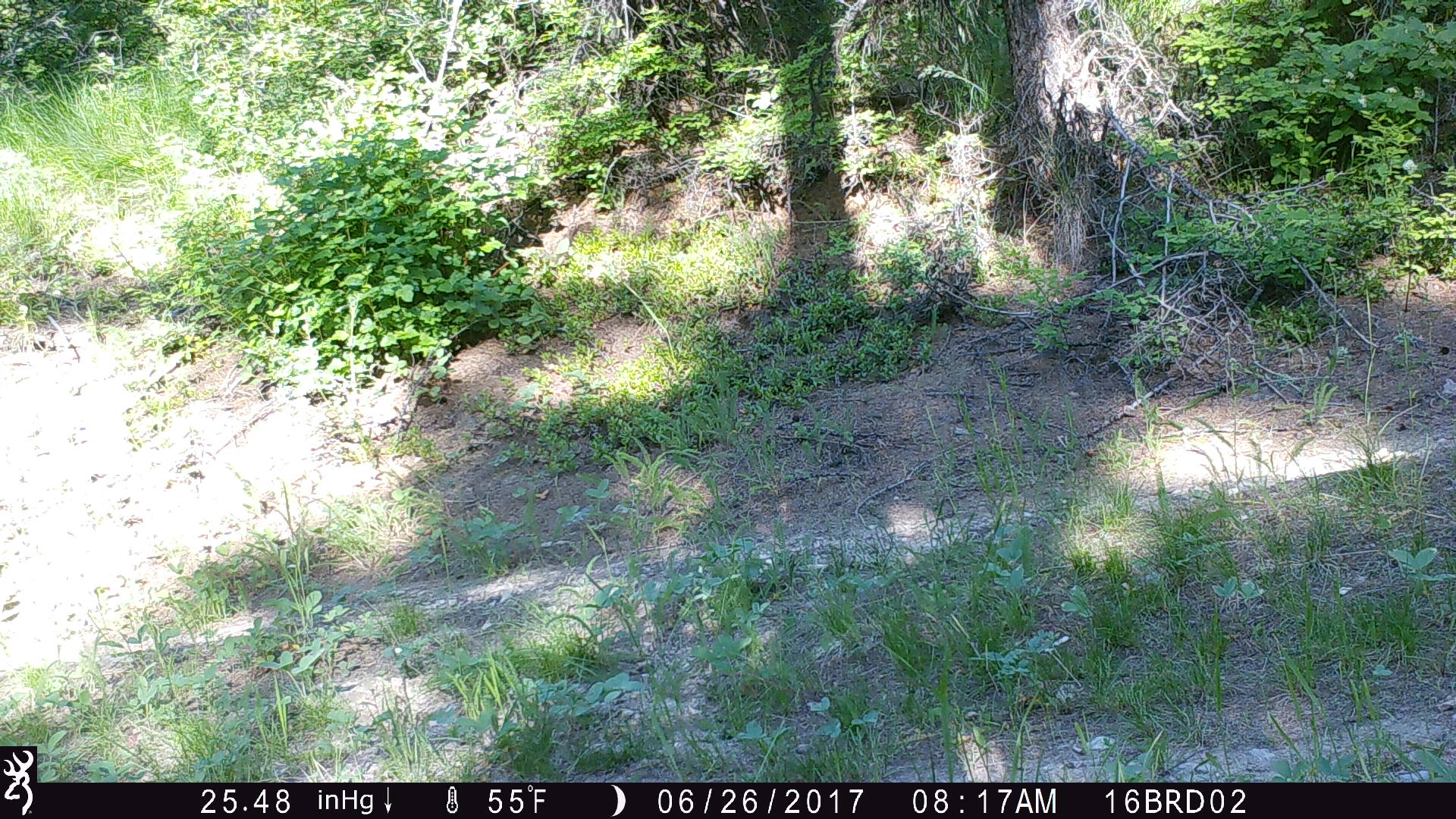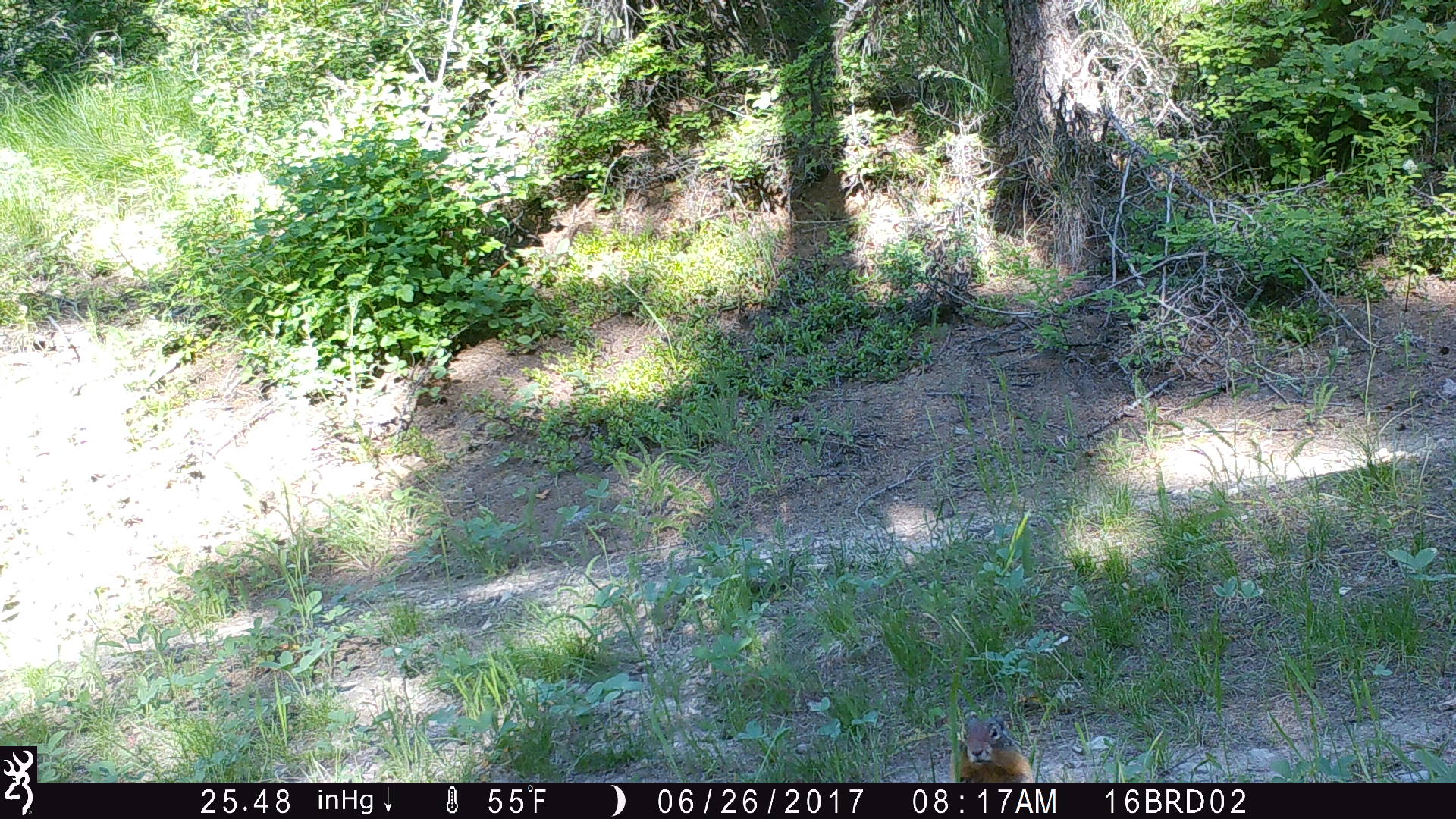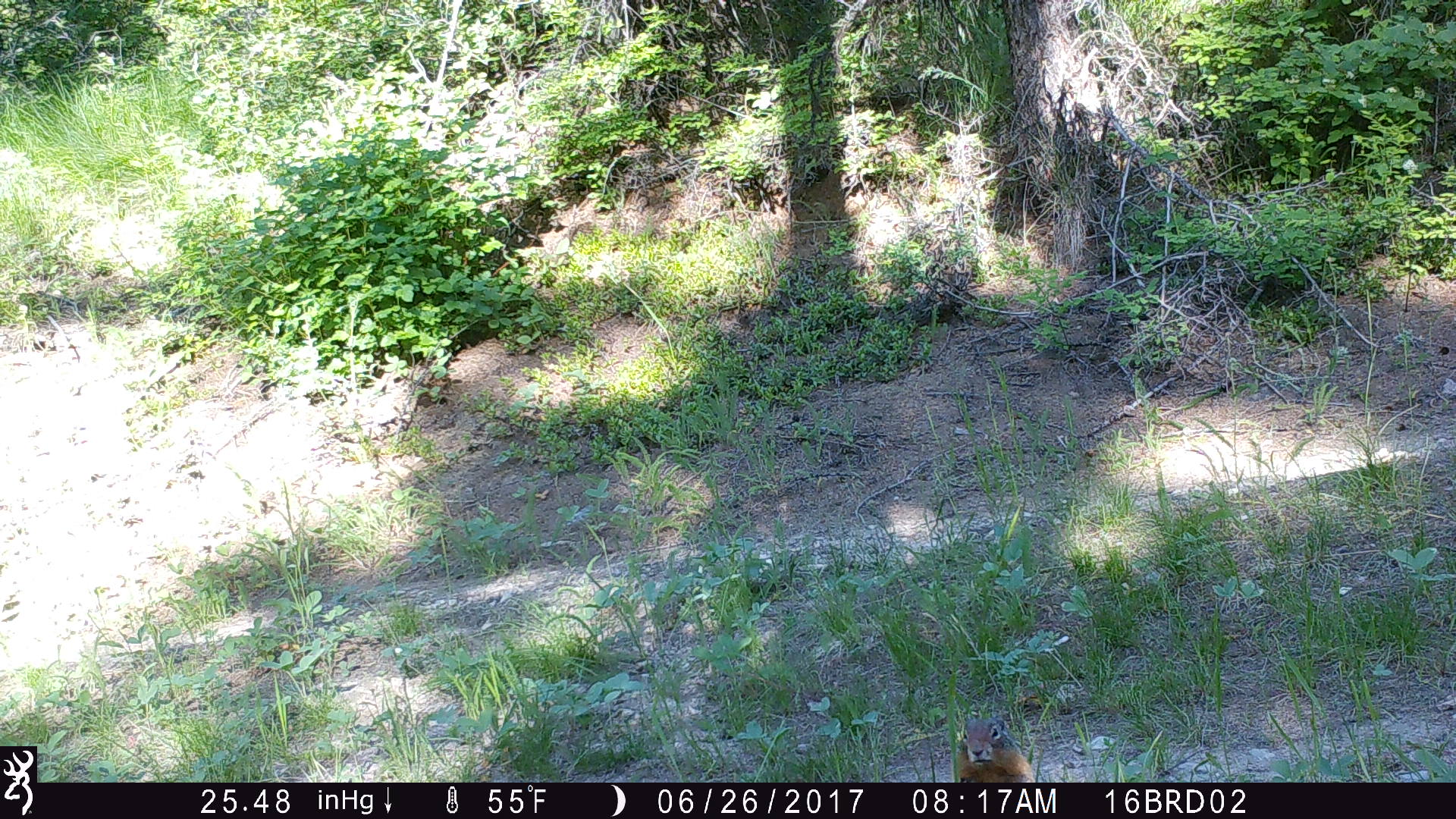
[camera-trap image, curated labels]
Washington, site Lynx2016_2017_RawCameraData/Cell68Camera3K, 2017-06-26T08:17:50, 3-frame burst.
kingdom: Animalia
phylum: Chordata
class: Mammalia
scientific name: Mammalia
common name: small mammal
Small mammal (Mammalia). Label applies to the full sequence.